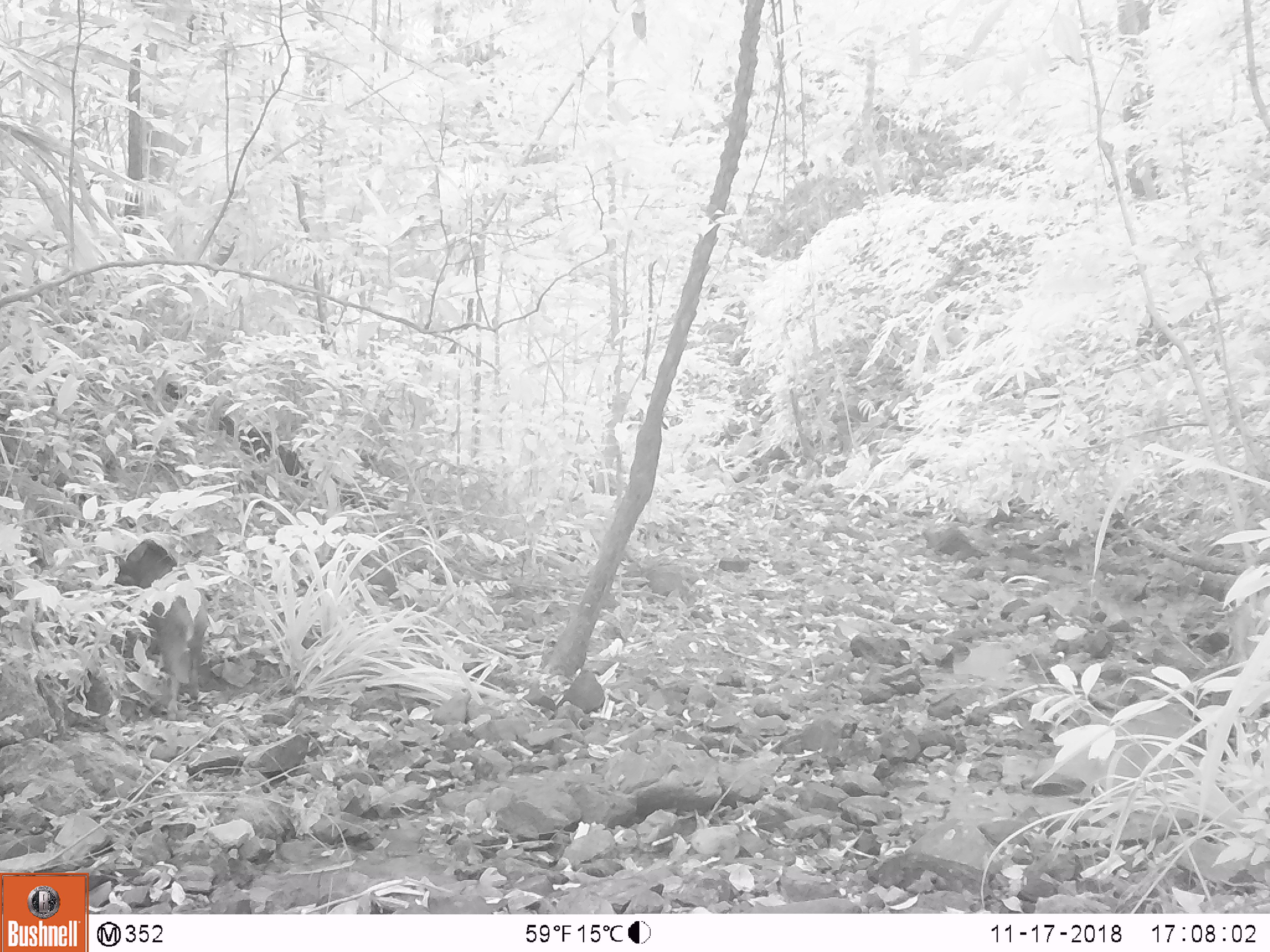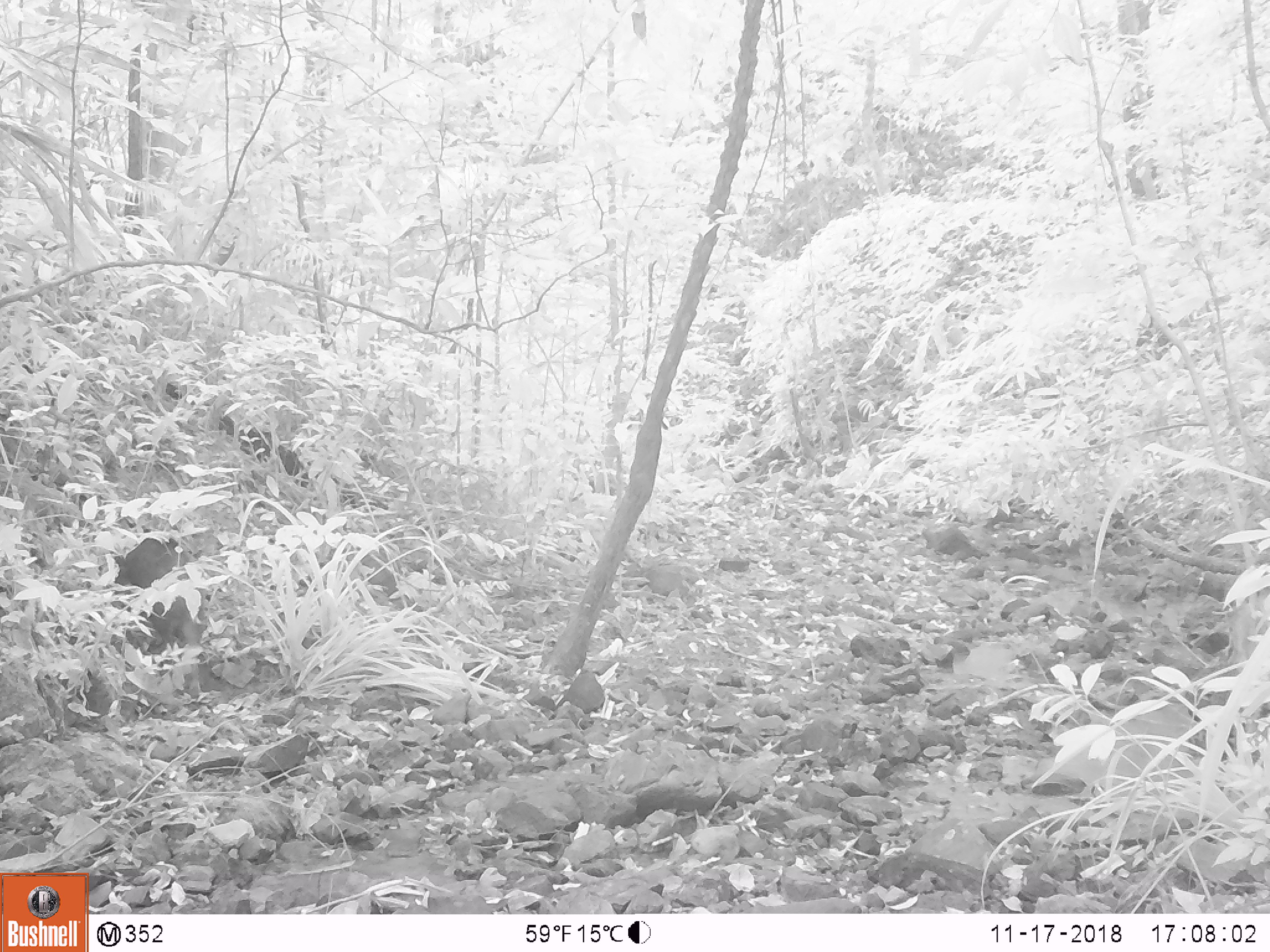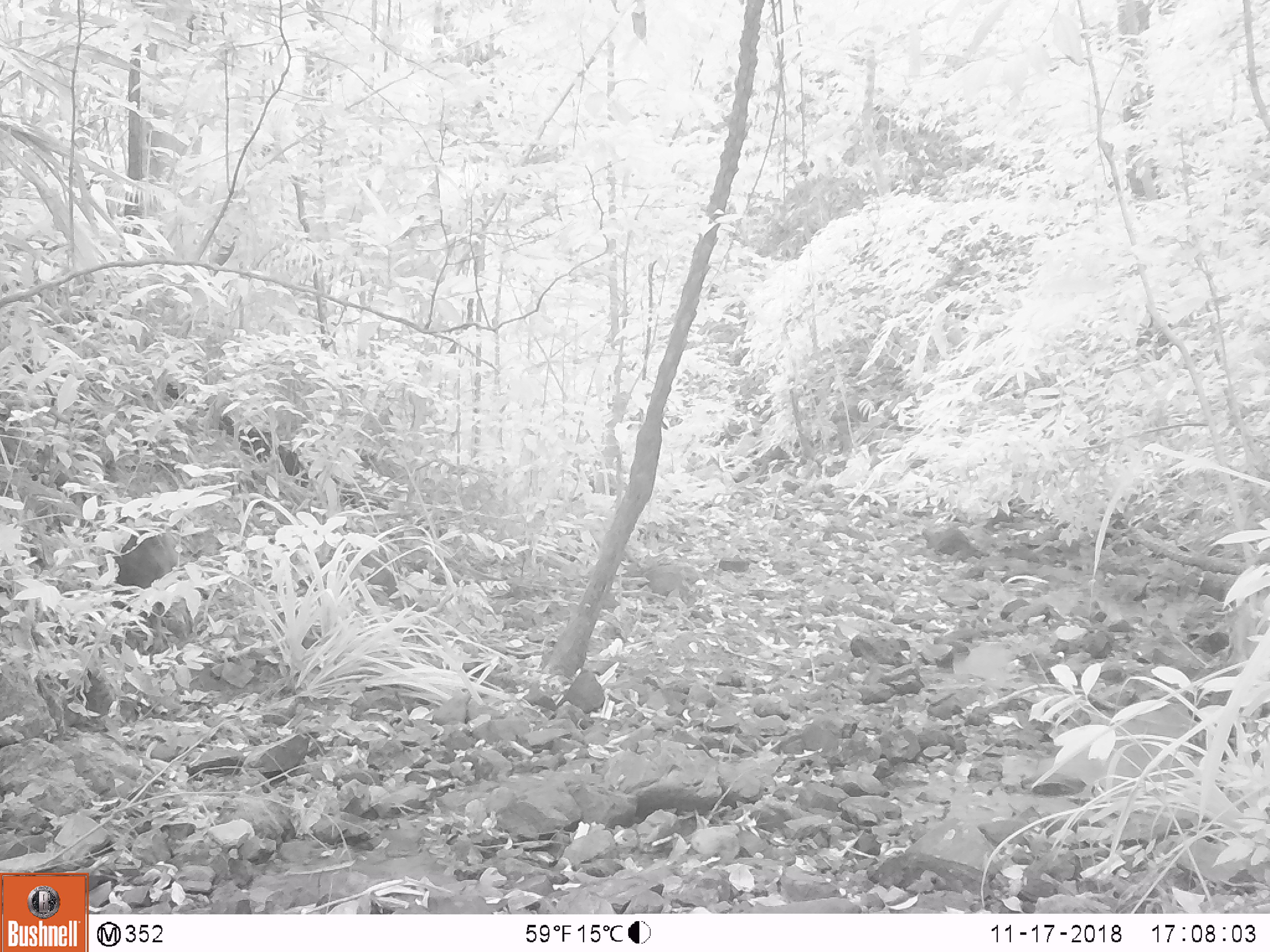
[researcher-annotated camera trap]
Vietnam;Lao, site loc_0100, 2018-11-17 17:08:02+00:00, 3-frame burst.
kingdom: Animalia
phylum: Chordata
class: Mammalia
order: Artiodactyla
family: Suidae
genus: Sus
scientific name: Sus scrofa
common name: eurasian wild pig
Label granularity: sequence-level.